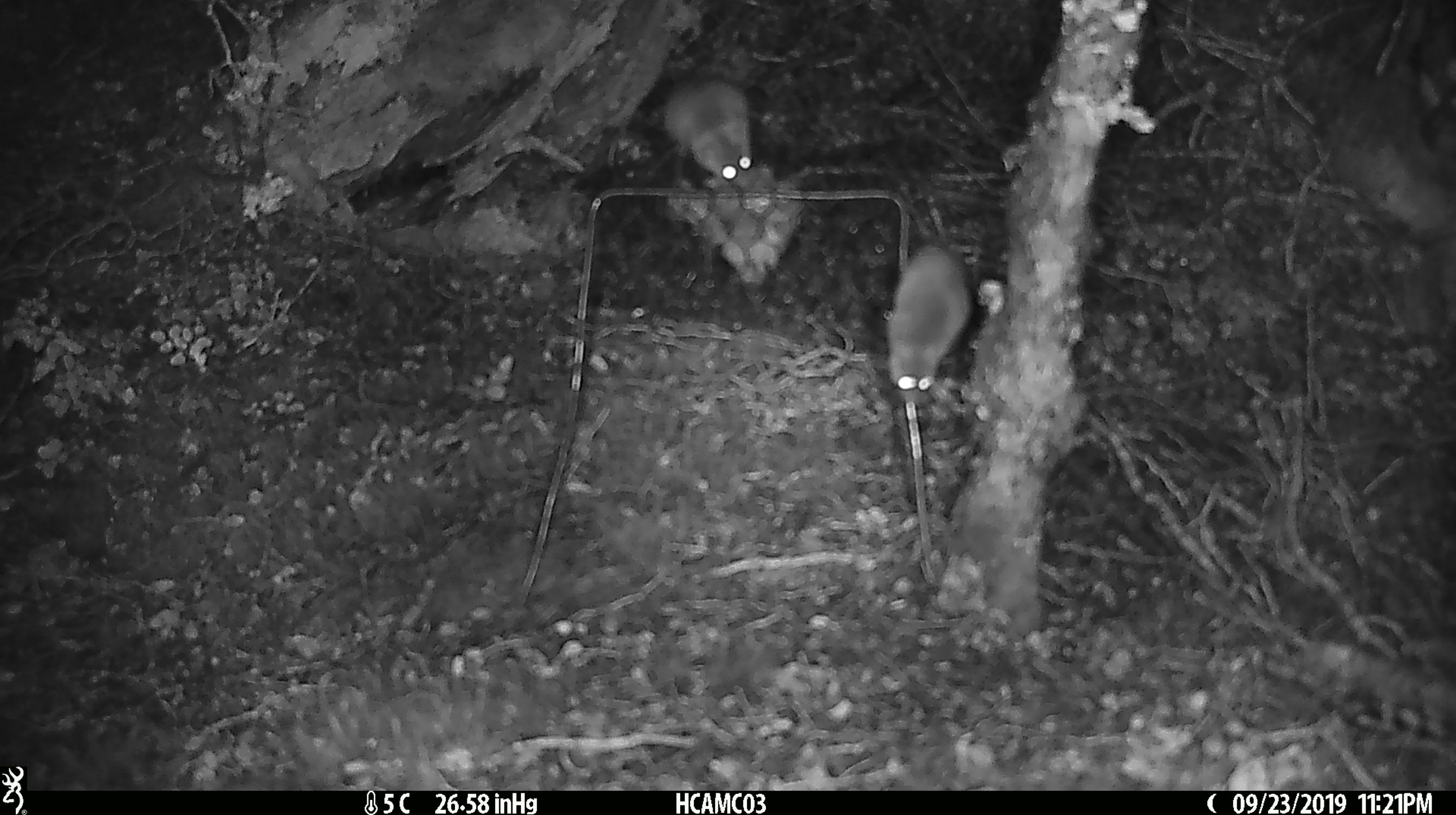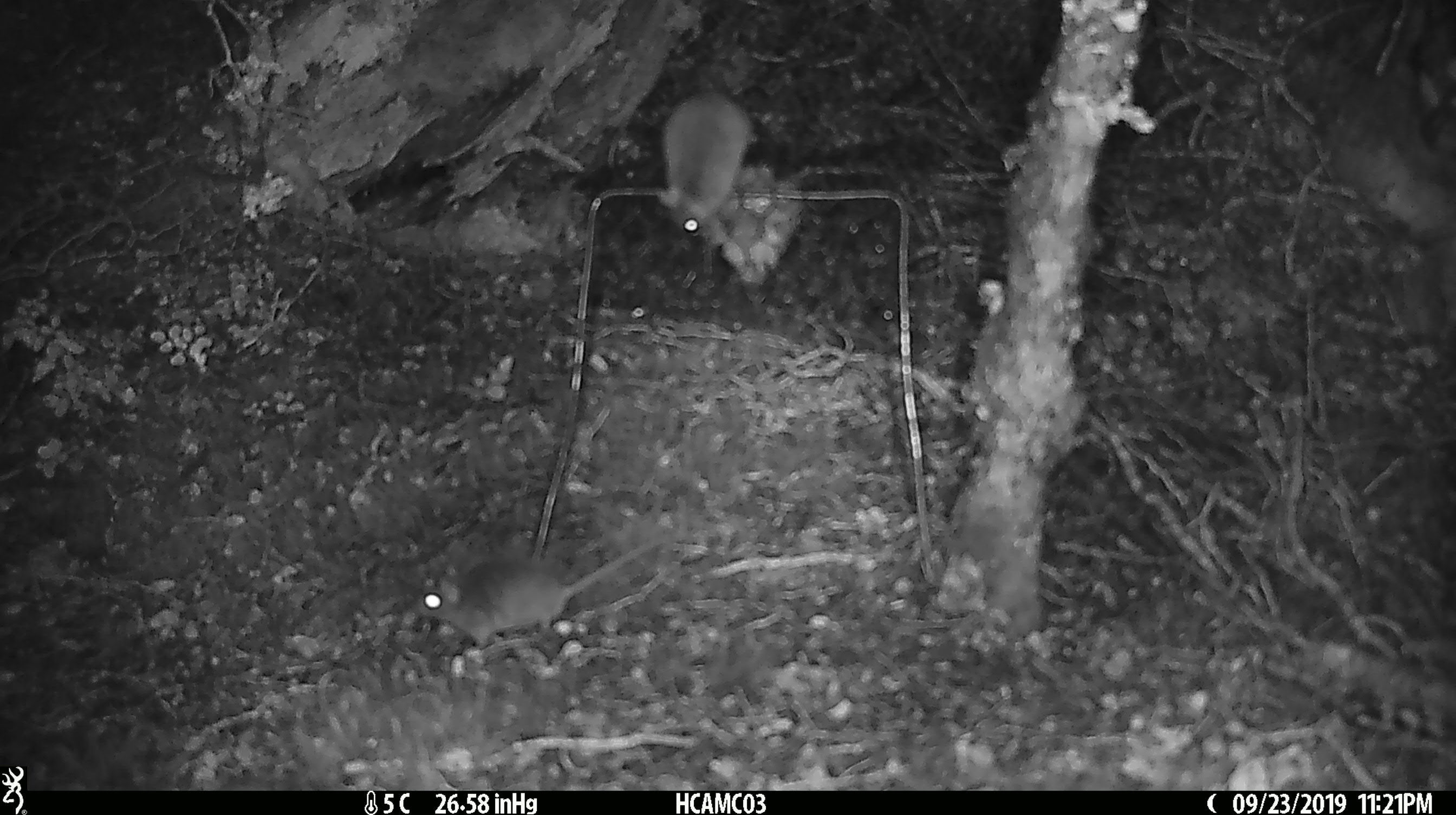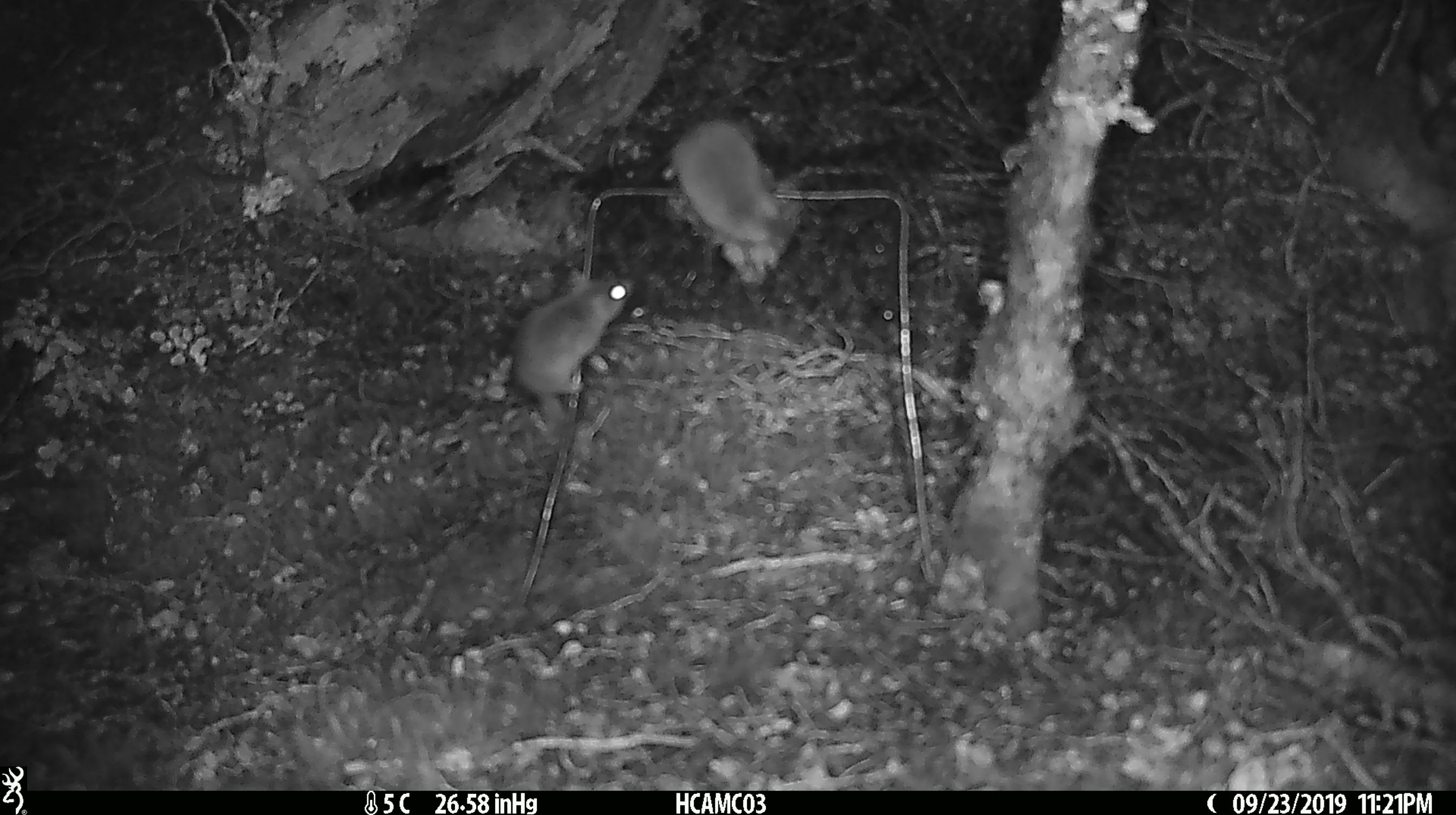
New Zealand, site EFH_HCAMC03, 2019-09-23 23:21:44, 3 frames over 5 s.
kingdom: Animalia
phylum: Chordata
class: Mammalia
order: Rodentia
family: Muridae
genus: Mus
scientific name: Mus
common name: mouse